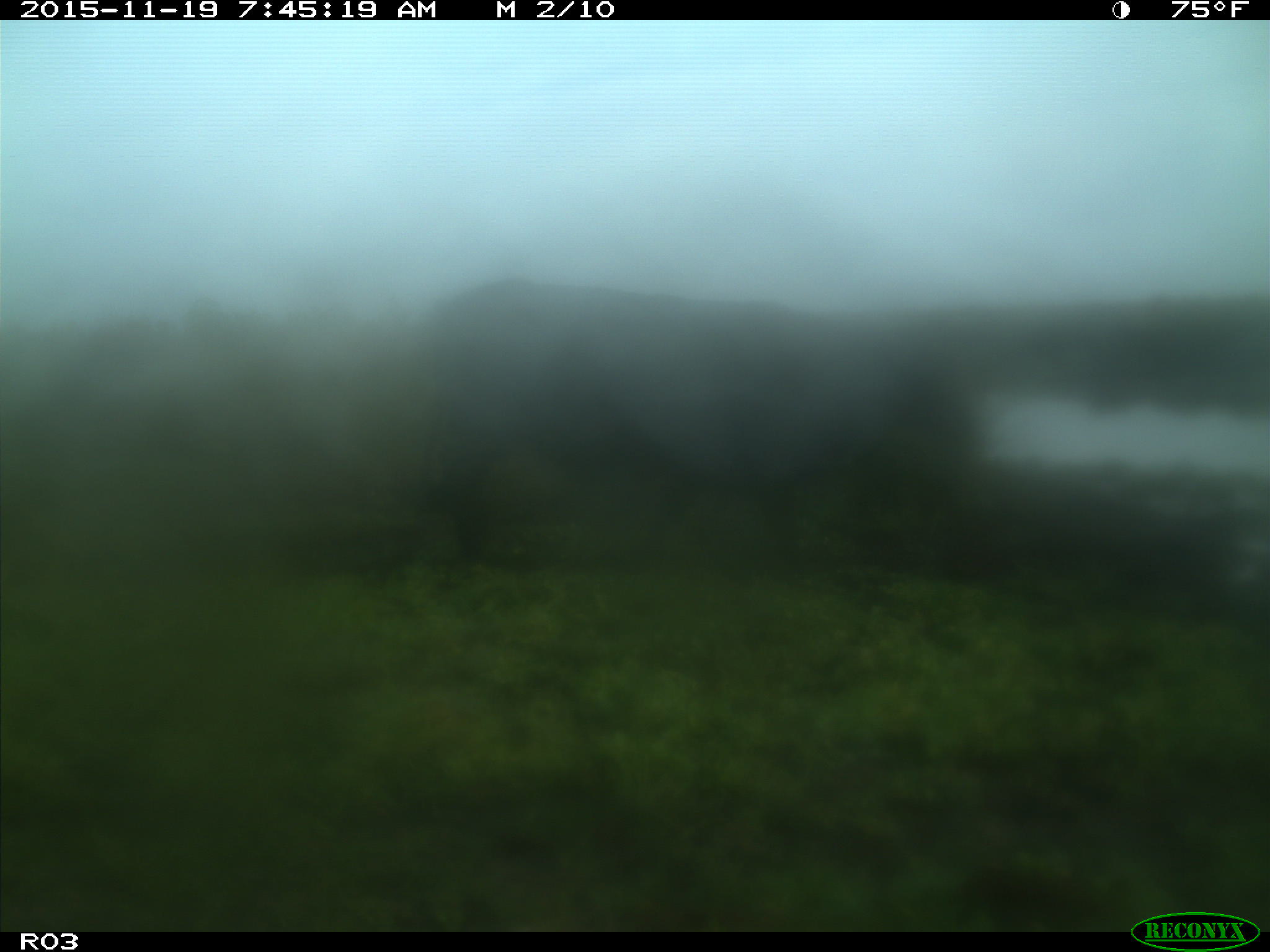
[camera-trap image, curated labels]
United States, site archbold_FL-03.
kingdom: Animalia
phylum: Chordata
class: Mammalia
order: Artiodactyla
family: Bovidae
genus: Bos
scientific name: Bos taurus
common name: domestic cow